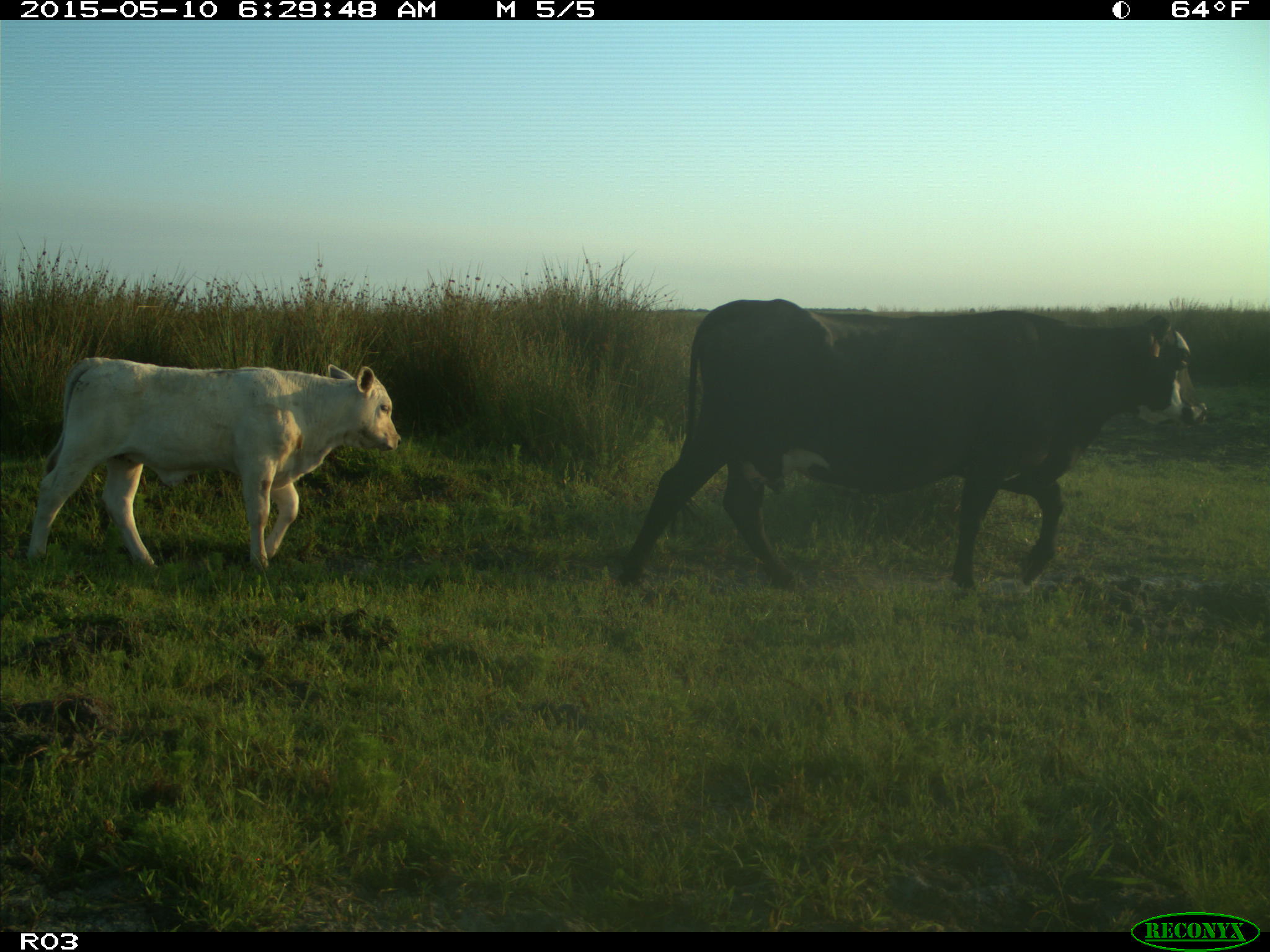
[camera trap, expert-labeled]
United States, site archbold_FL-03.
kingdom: Animalia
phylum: Chordata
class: Mammalia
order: Artiodactyla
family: Bovidae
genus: Bos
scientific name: Bos taurus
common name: domestic cow